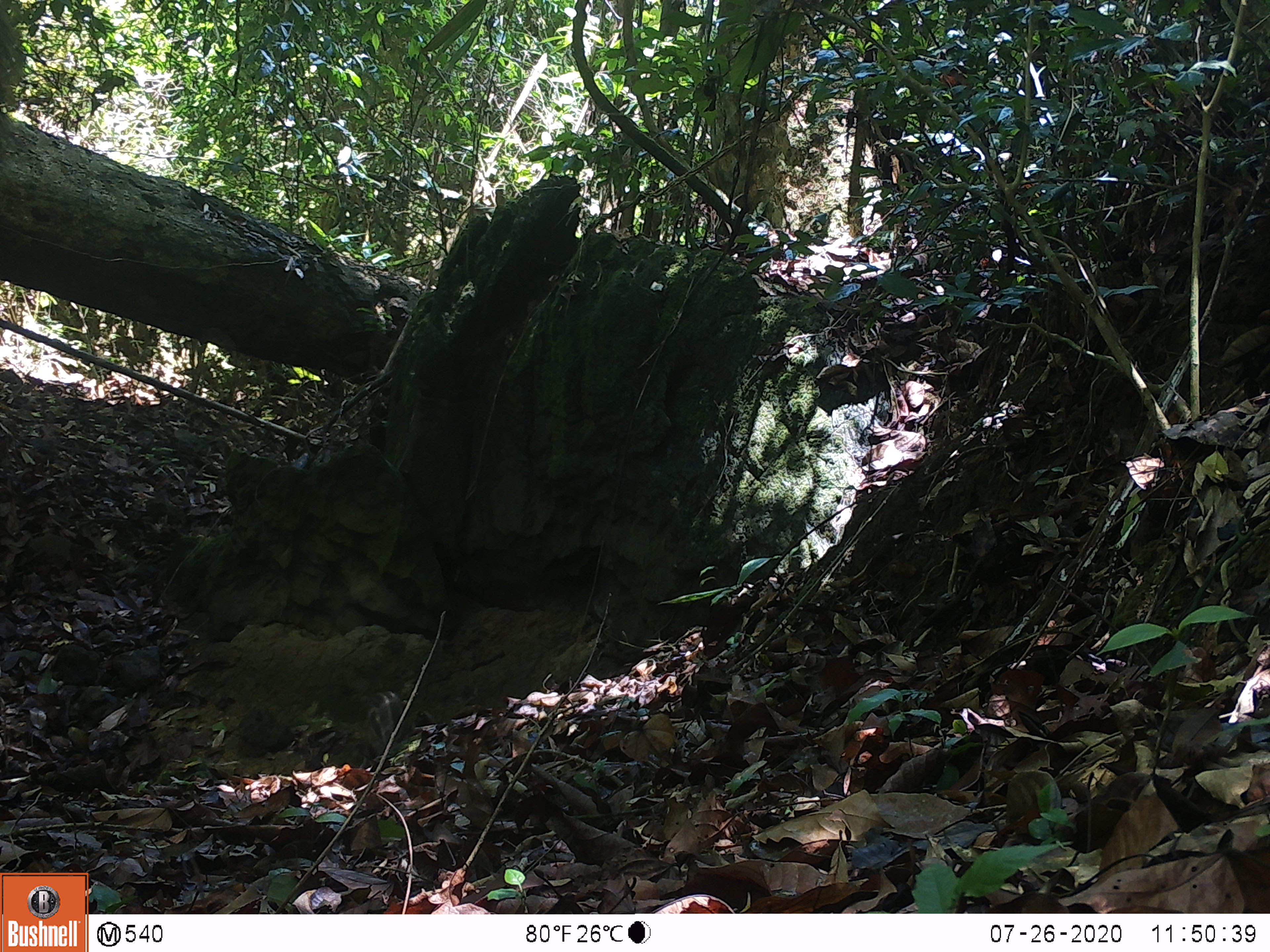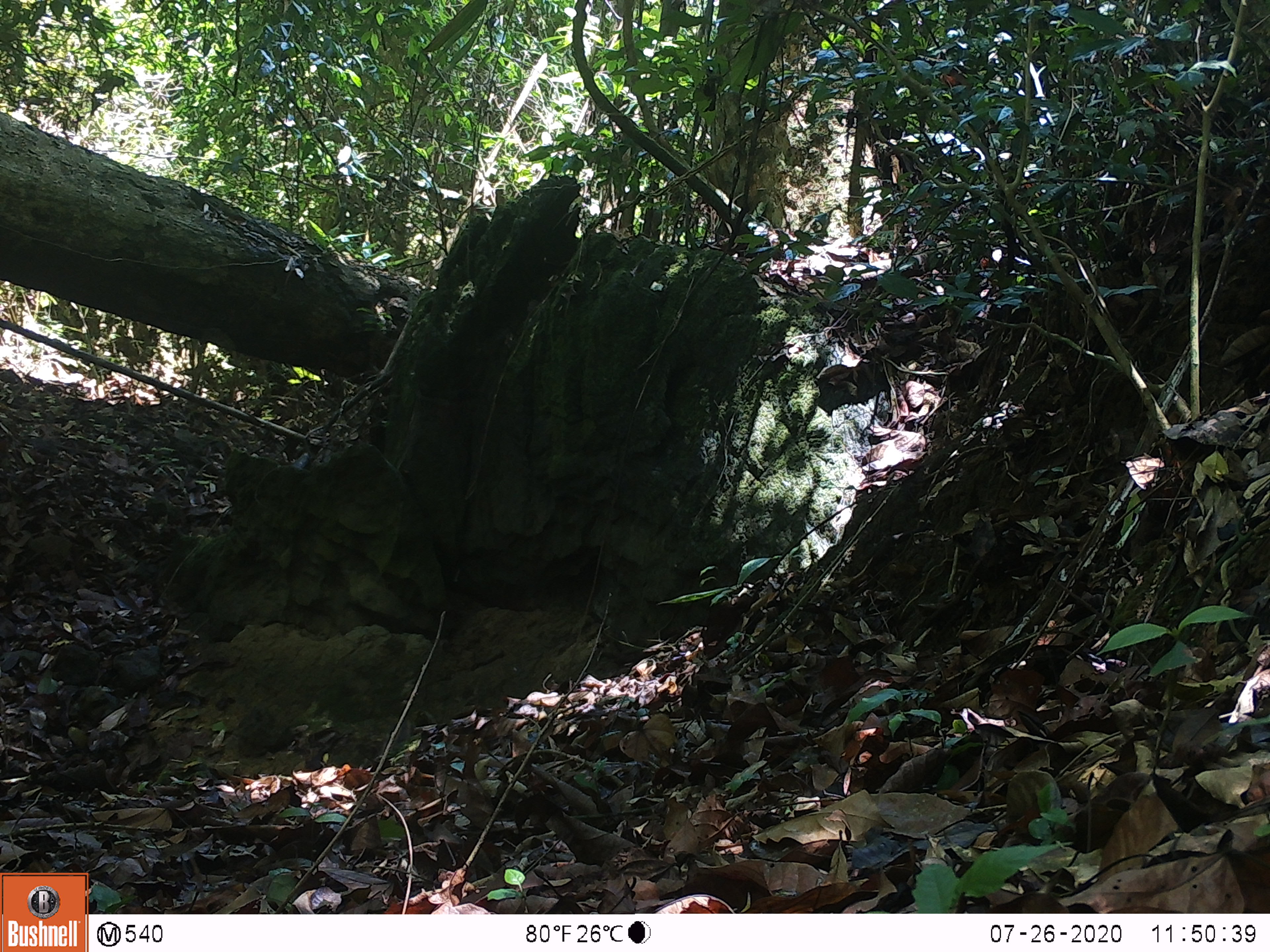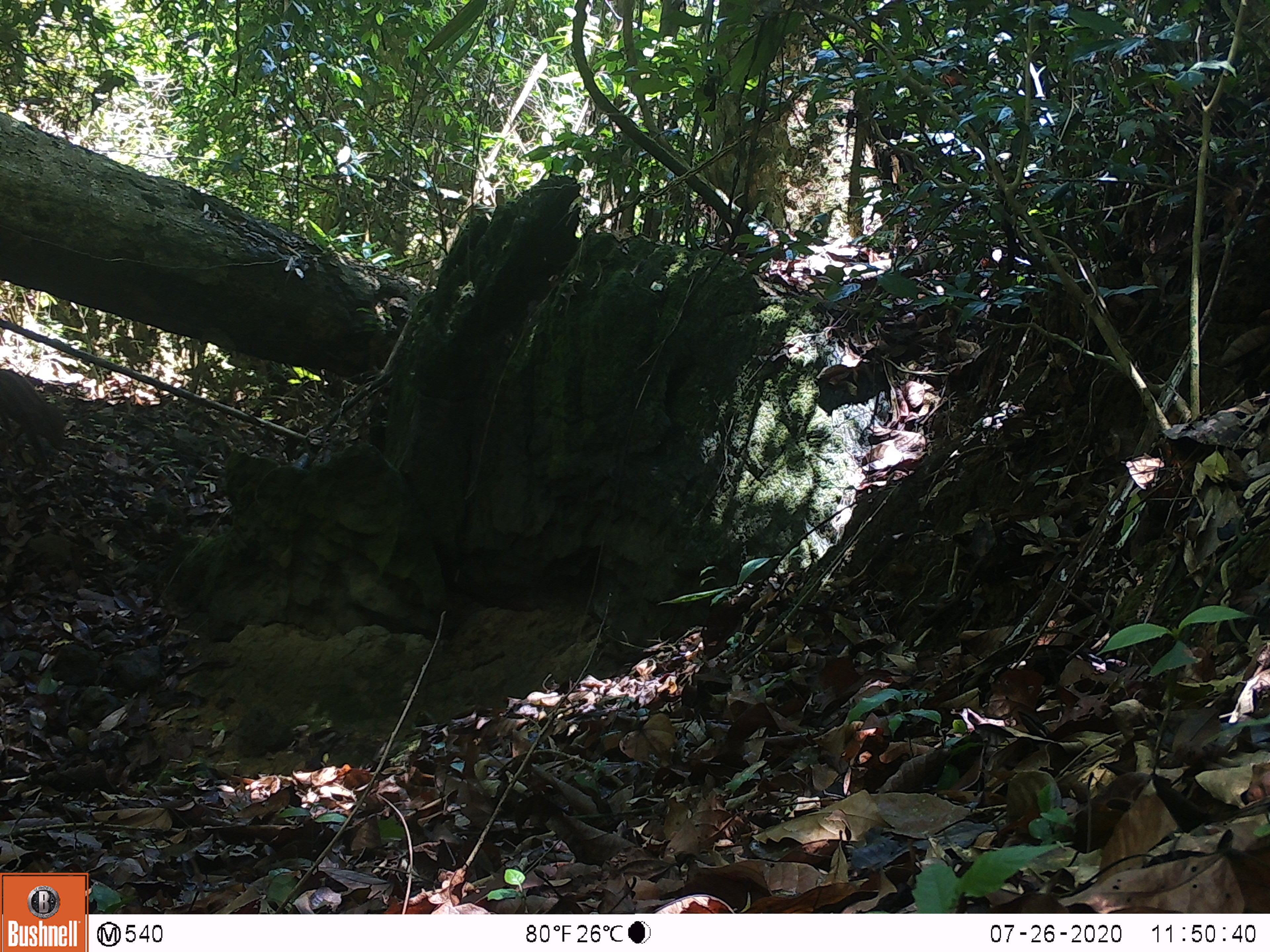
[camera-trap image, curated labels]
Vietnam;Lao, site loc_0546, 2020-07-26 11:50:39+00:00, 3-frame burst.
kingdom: Animalia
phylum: Chordata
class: Mammalia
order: Artiodactyla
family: Suidae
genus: Sus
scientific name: Sus scrofa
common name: eurasian wild pig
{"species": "eurasian wild pig (Sus scrofa)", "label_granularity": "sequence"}